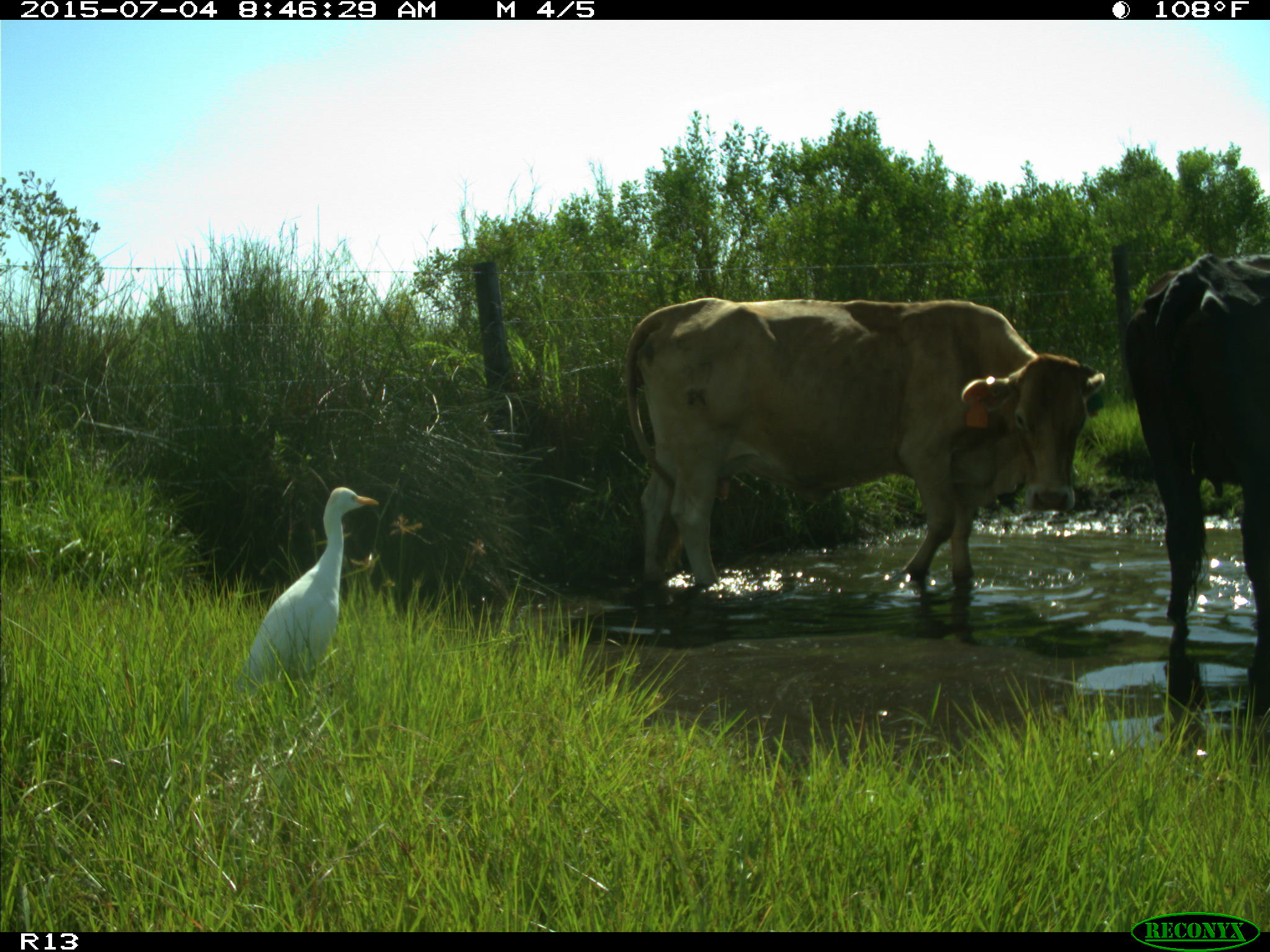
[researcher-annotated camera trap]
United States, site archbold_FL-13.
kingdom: Animalia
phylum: Chordata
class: Mammalia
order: Artiodactyla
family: Bovidae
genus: Bos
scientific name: Bos taurus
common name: domestic cow